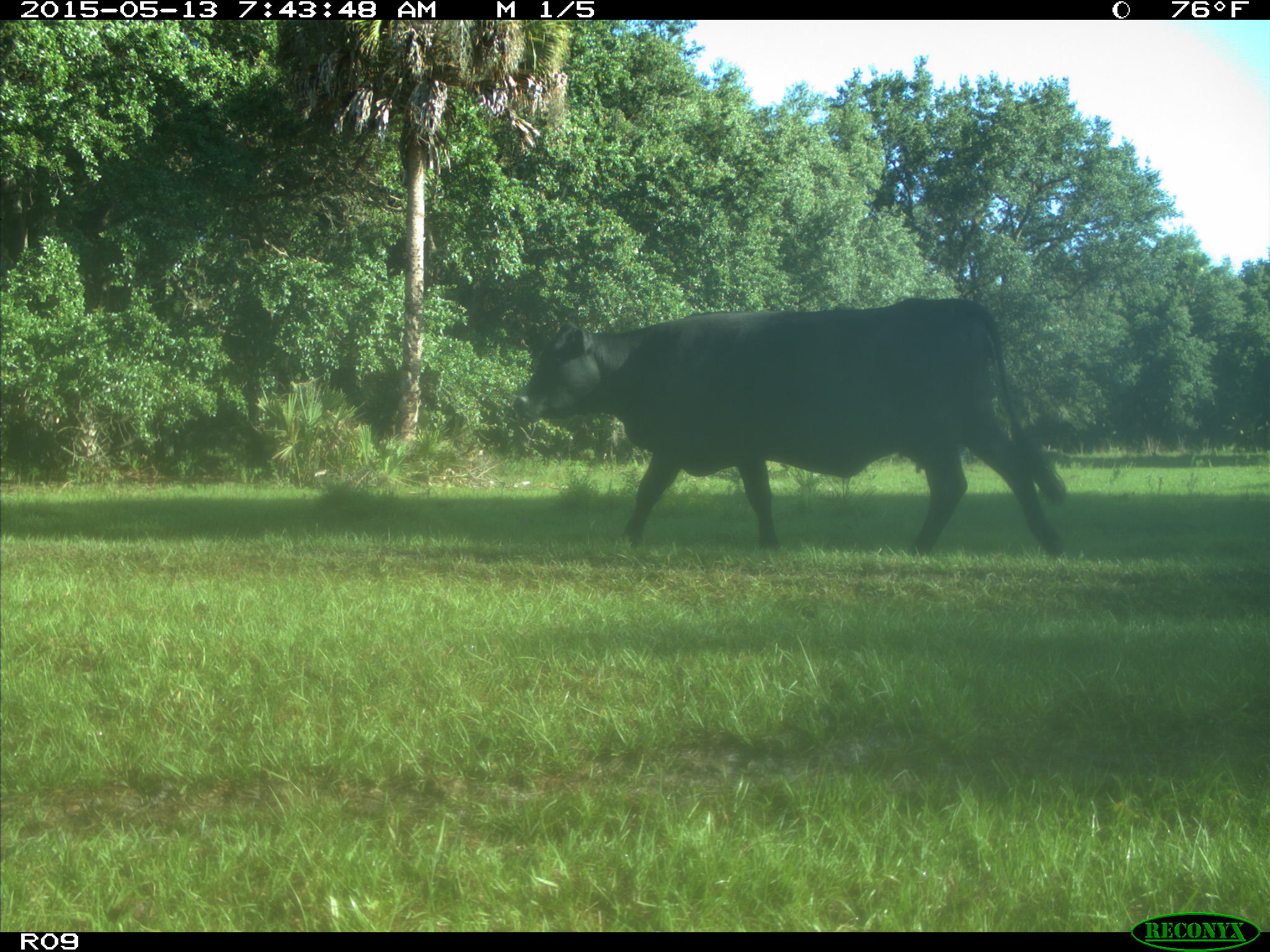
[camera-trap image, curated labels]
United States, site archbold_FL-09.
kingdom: Animalia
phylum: Chordata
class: Mammalia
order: Artiodactyla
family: Bovidae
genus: Bos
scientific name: Bos taurus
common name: domestic cow